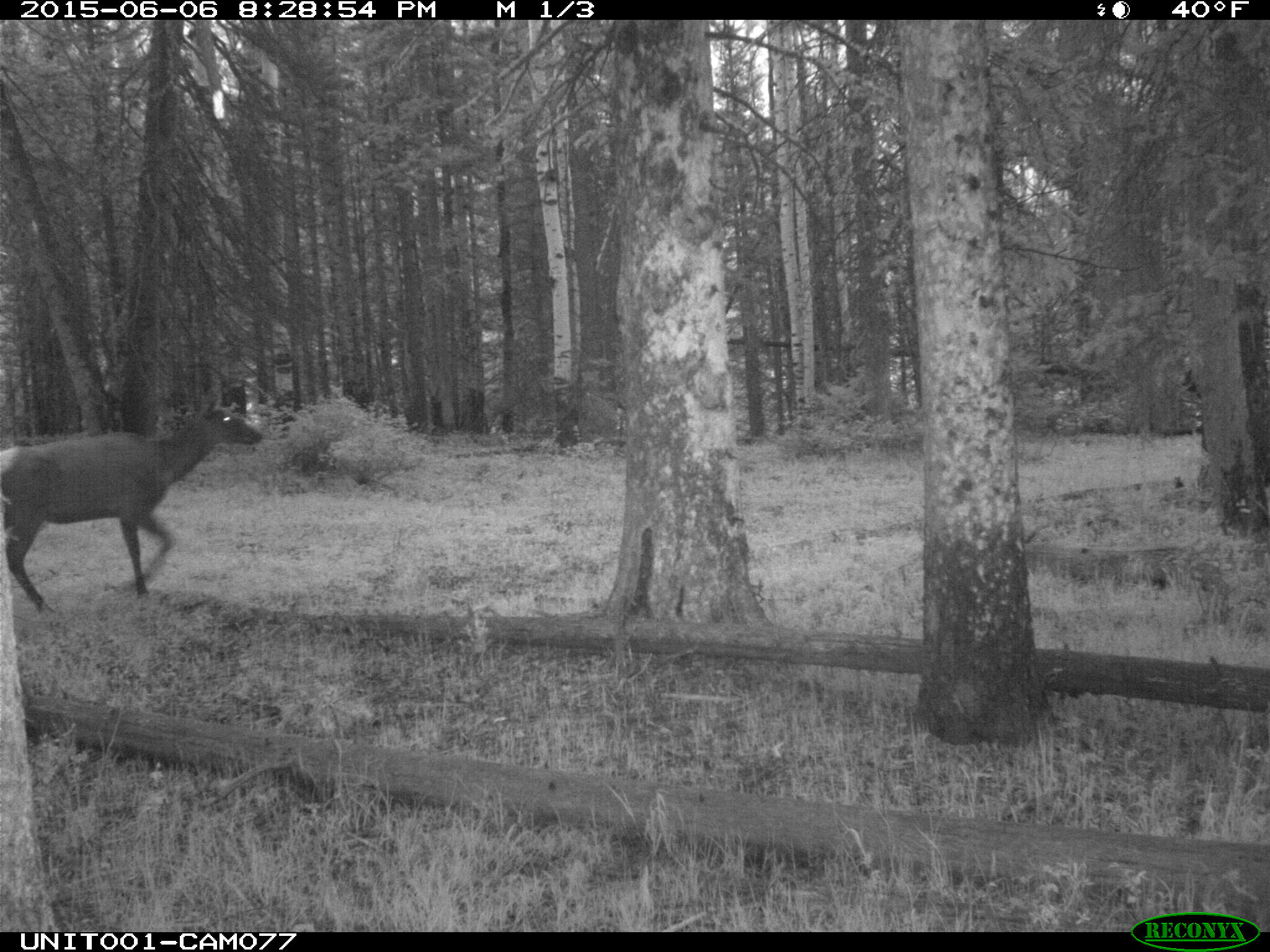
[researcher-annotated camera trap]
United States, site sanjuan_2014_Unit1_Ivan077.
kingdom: Animalia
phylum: Chordata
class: Mammalia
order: Artiodactyla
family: Cervidae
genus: Cervus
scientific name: Cervus elaphus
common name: red deer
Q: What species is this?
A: Cervus elaphus (red deer).